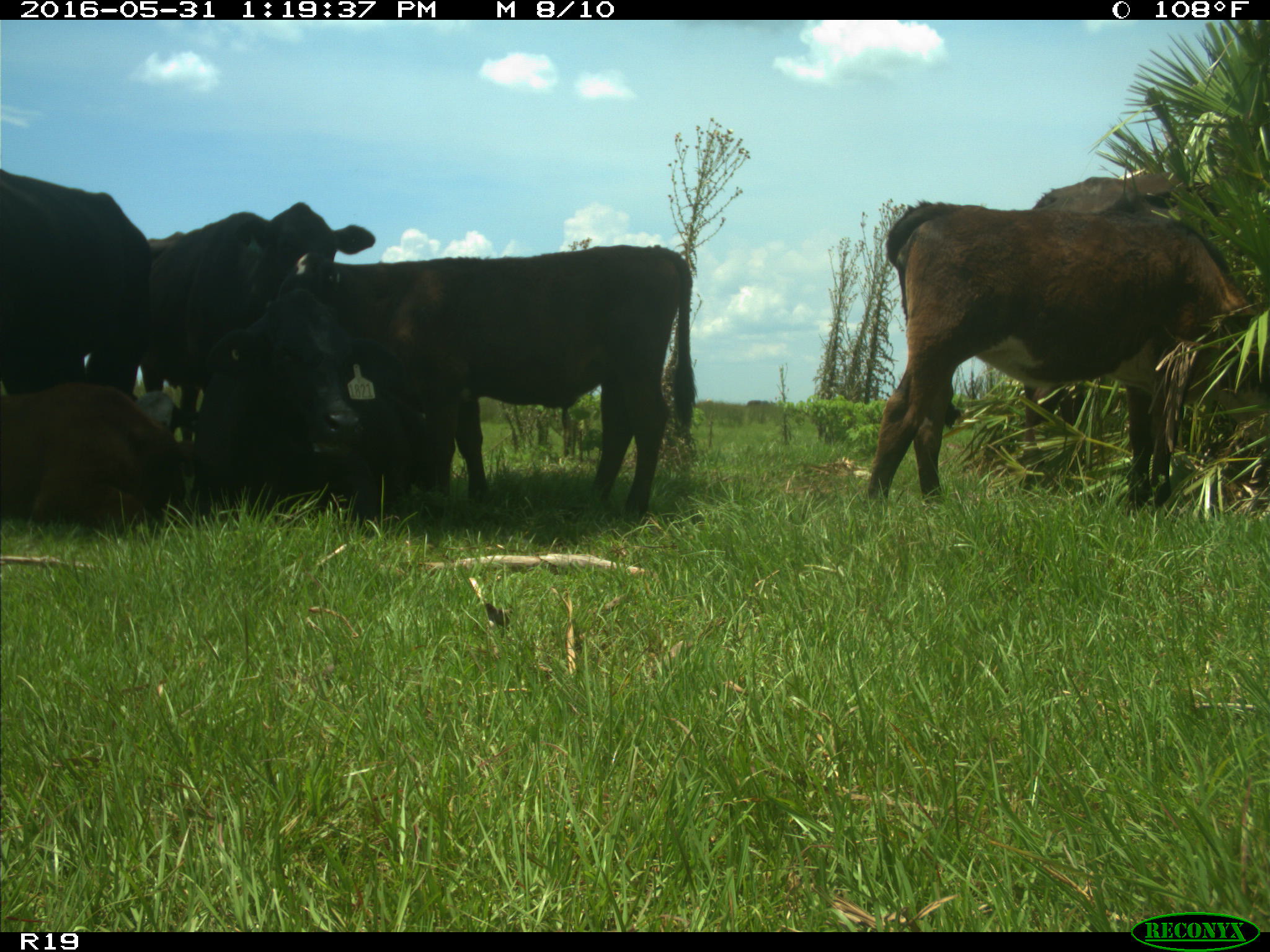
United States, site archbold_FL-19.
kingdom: Animalia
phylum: Chordata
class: Mammalia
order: Artiodactyla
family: Bovidae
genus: Bos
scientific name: Bos taurus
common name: domestic cow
Bos taurus (domestic cow).